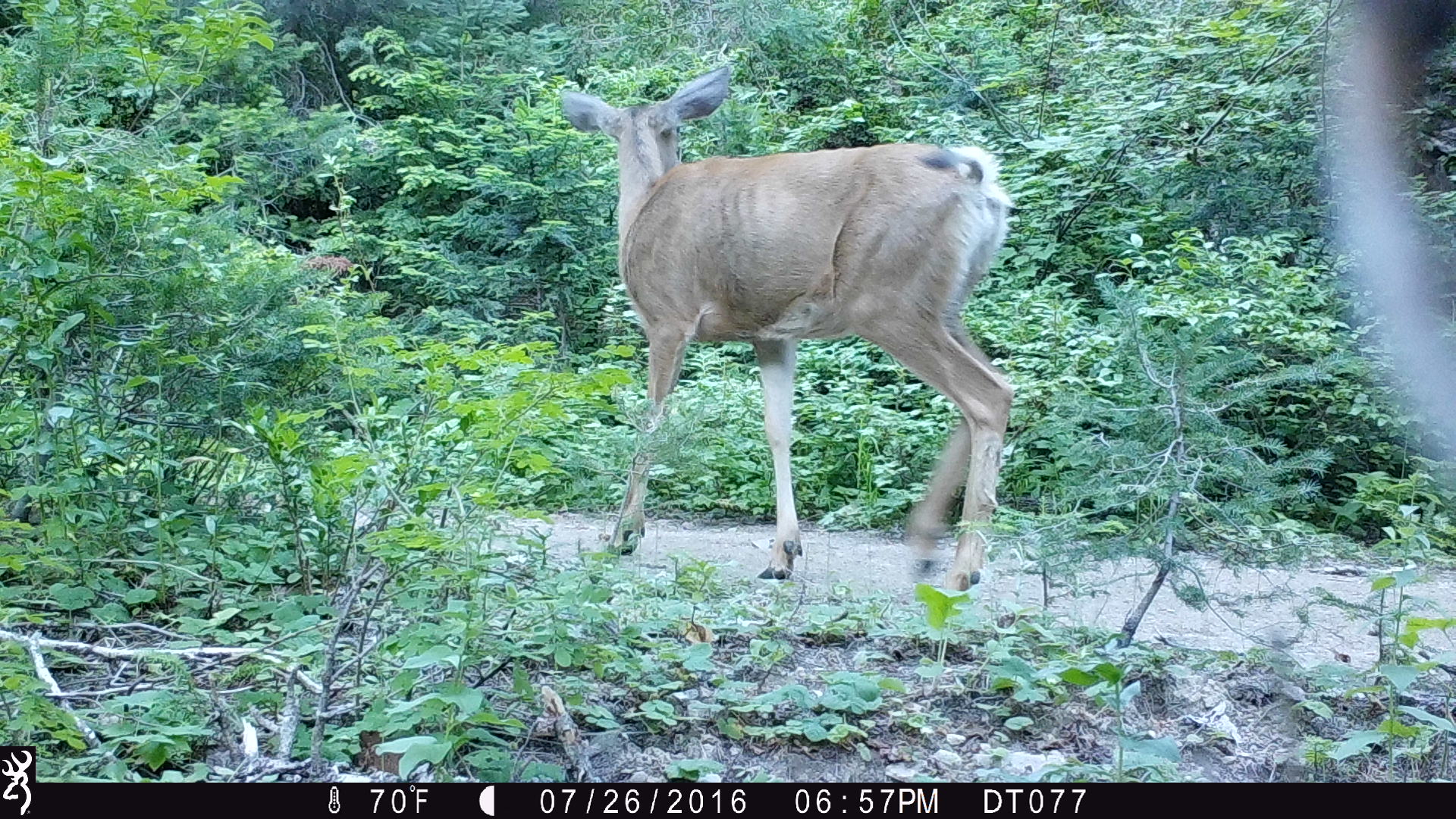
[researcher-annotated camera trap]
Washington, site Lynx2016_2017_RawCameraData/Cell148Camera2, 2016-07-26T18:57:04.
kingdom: Animalia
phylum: Chordata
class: Mammalia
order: Artiodactyla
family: Cervidae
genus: Odocoileus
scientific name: Odocoileus hemionus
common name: mule deer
Odocoileus hemionus (mule deer). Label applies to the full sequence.